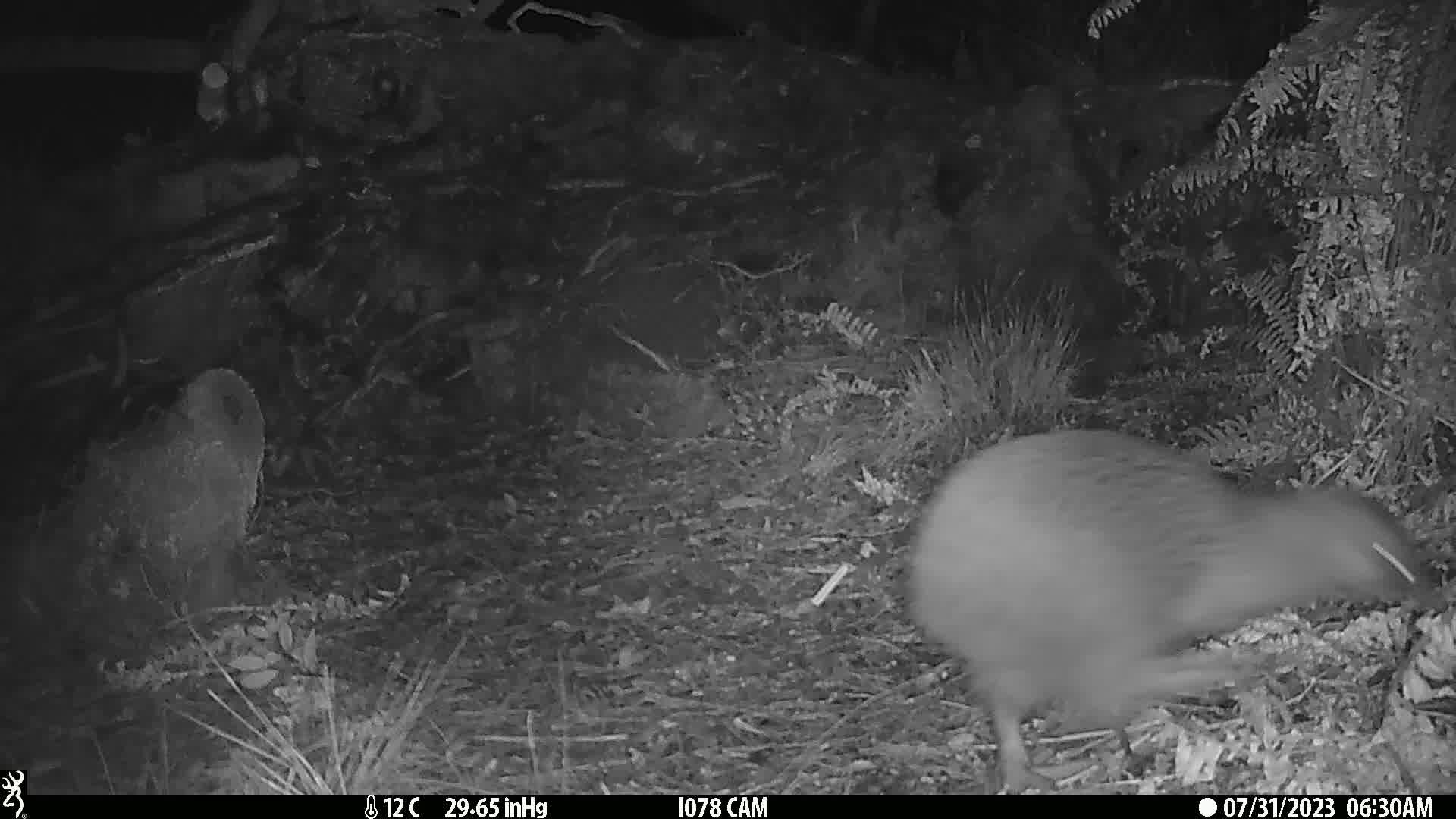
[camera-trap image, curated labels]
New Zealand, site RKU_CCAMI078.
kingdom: Animalia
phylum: Chordata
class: Aves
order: Apterygiformes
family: Apterygidae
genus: Apteryx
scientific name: Apteryx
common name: kiwi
Kiwi (Apteryx).